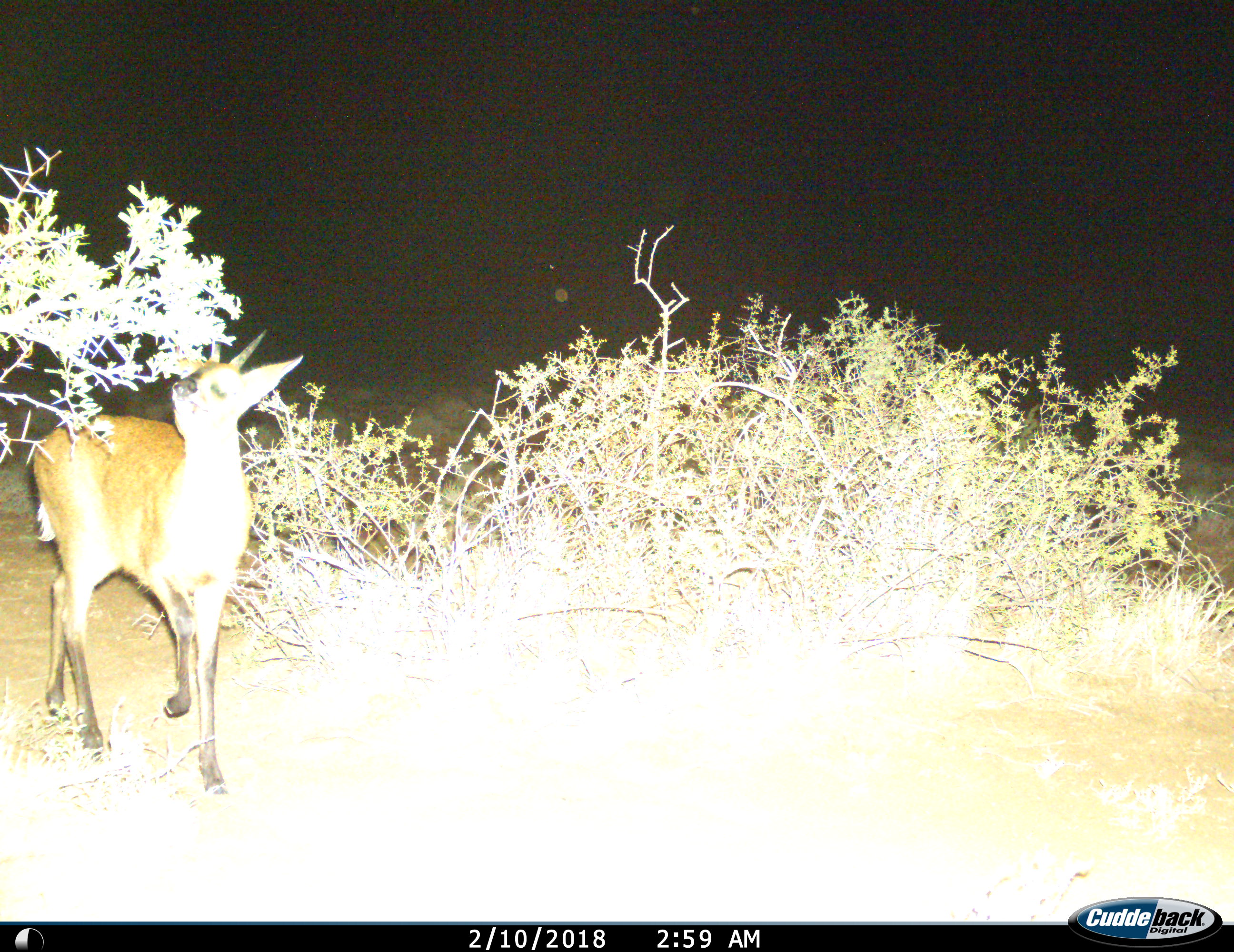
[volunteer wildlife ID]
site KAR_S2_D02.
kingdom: Animalia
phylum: Chordata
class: Mammalia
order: Artiodactyla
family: Bovidae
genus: Sylvicapra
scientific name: Sylvicapra grimmia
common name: common duiker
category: duikercommongrey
Duikercommongrey (common duiker) (Sylvicapra grimmia), count 1. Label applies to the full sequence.